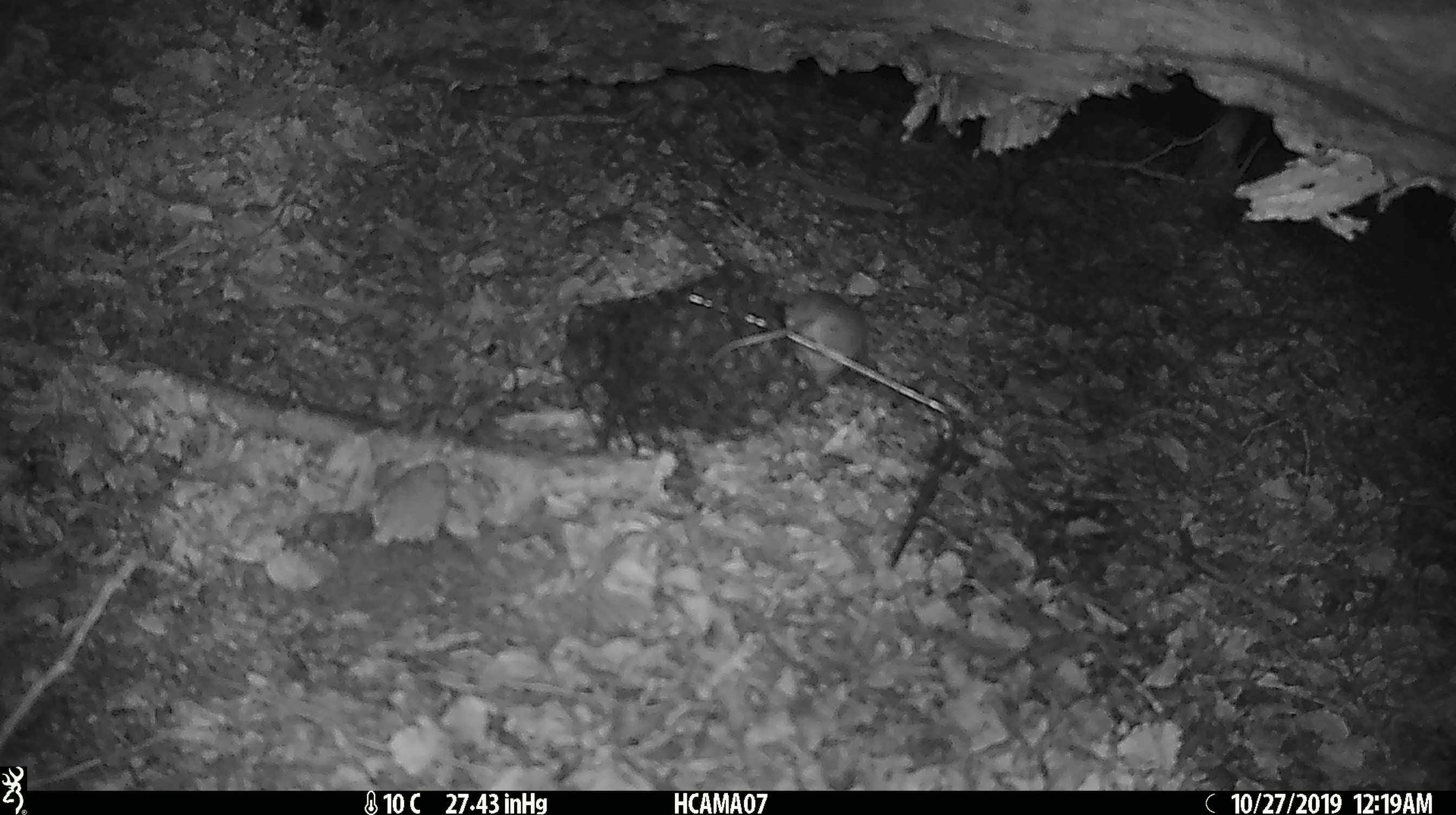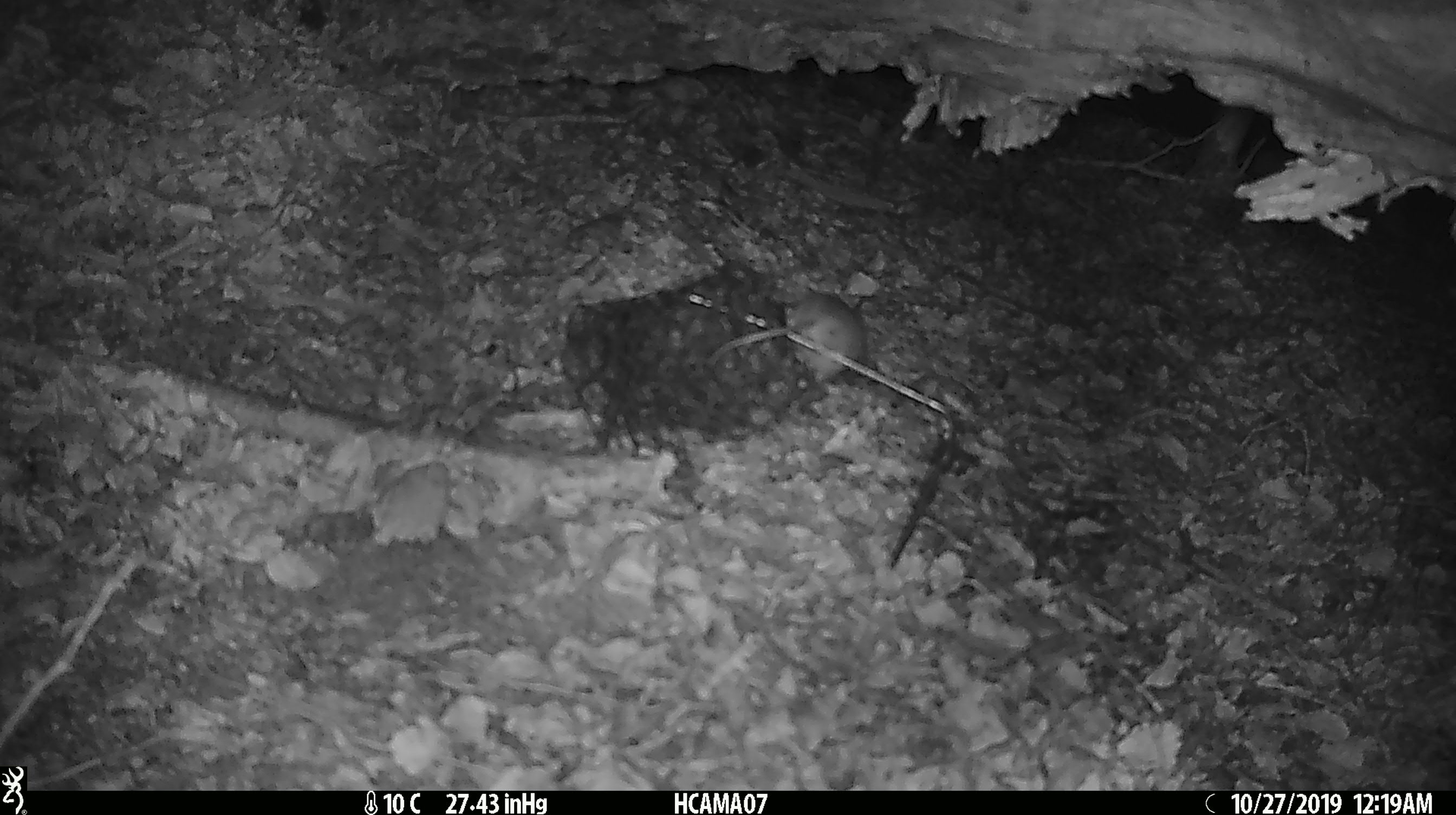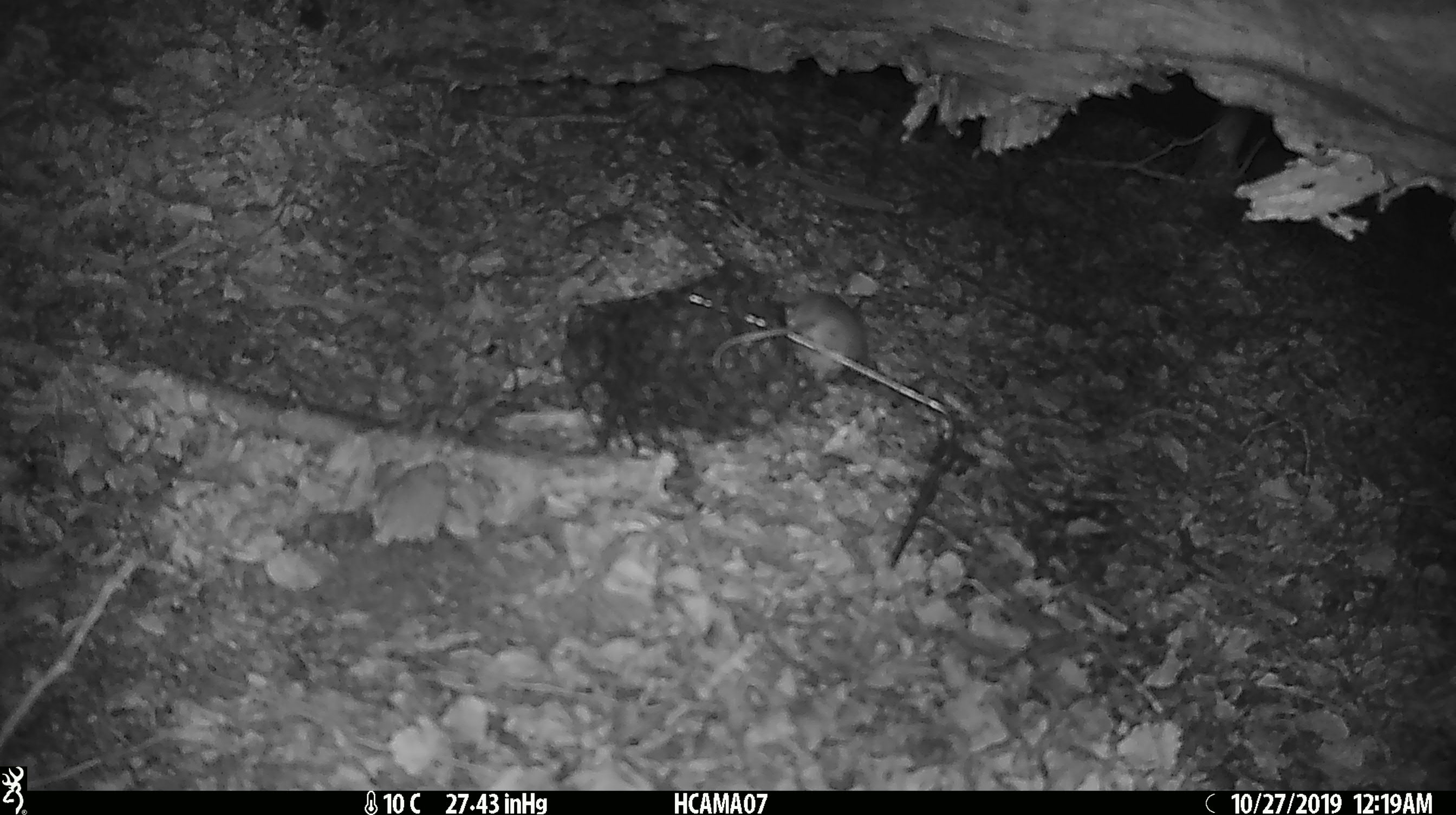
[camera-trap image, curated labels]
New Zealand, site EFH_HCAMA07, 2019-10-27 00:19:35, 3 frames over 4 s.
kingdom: Animalia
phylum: Chordata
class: Mammalia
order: Rodentia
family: Muridae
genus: Mus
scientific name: Mus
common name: mouse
Mouse (Mus).